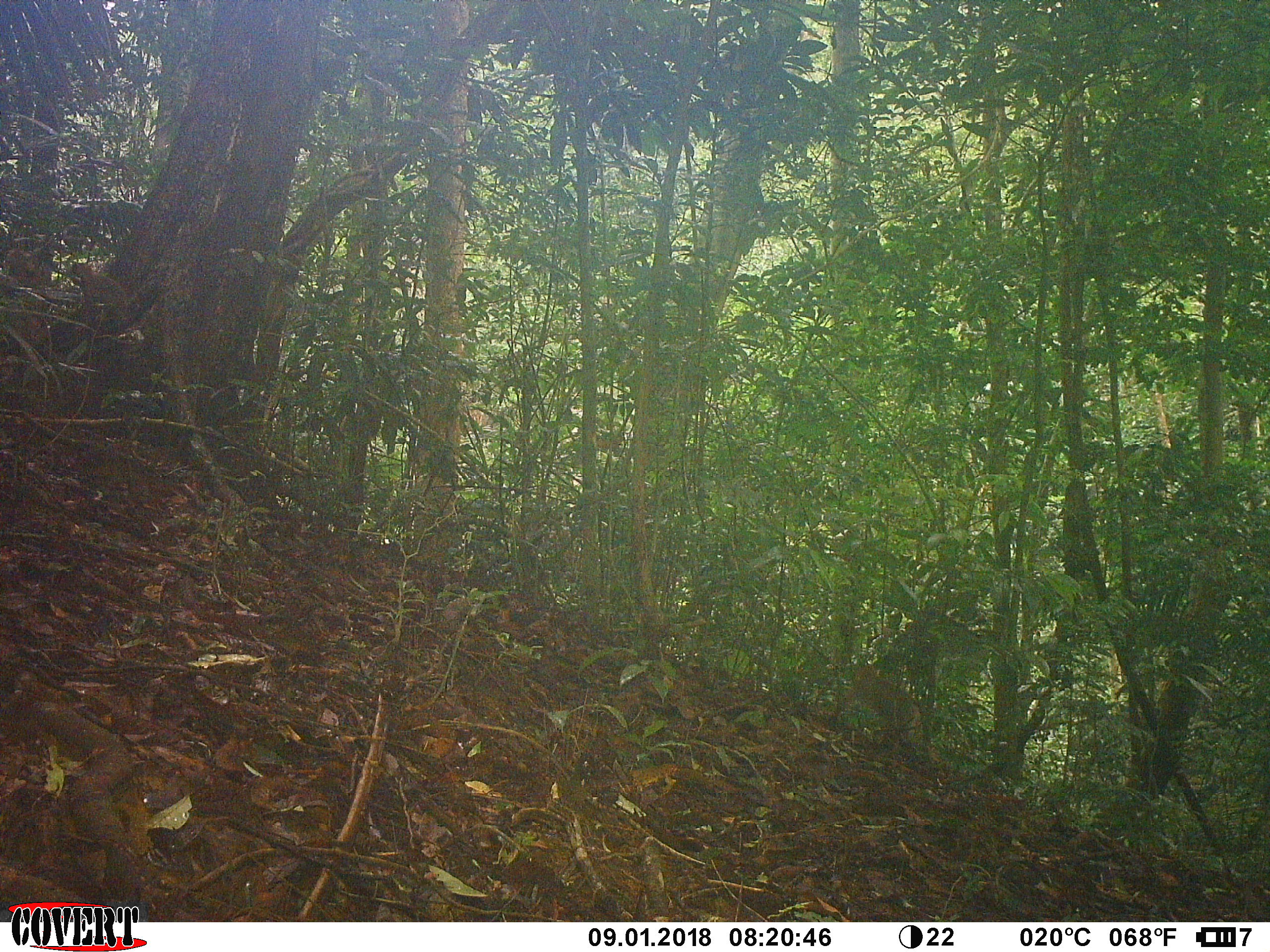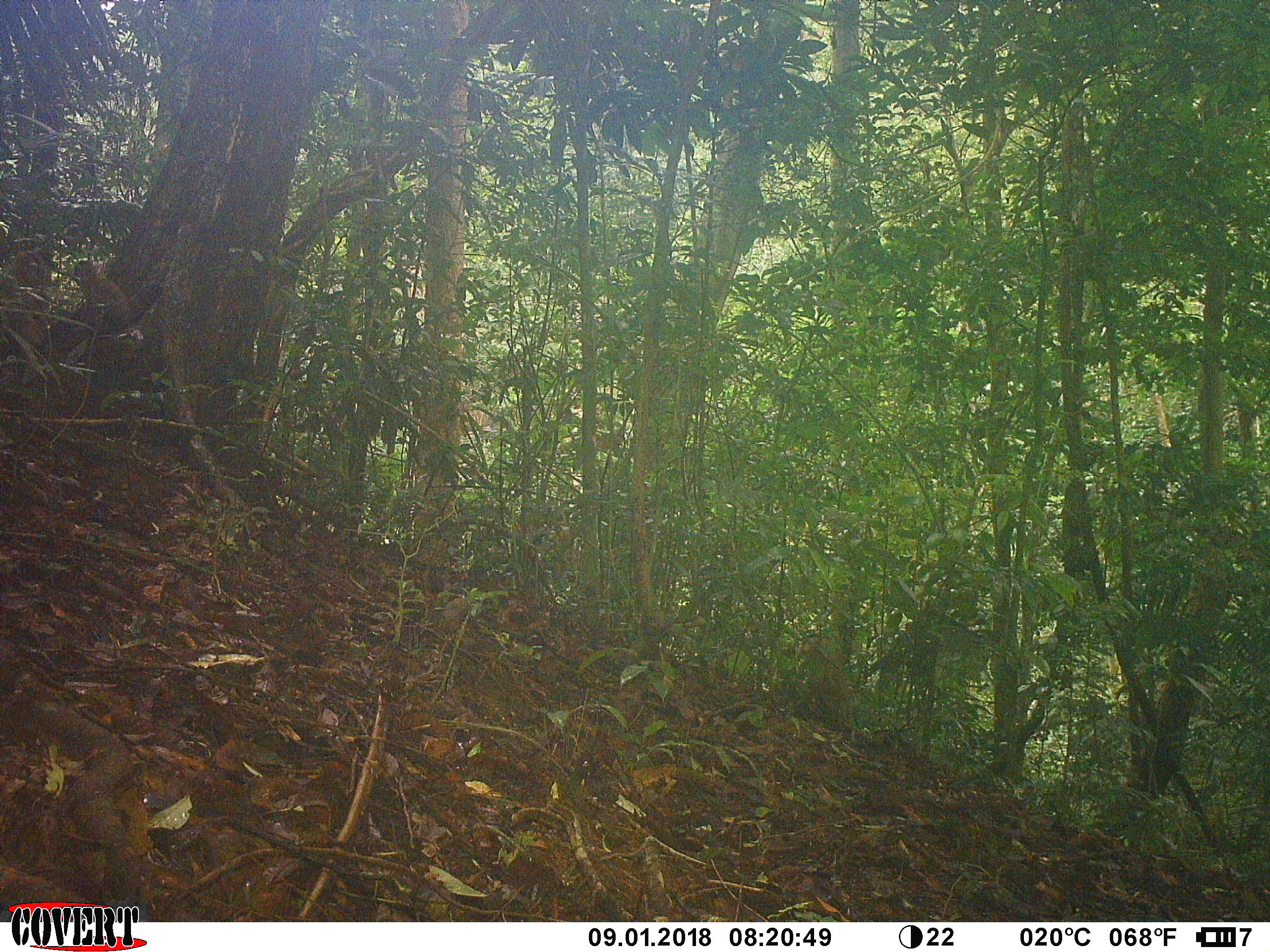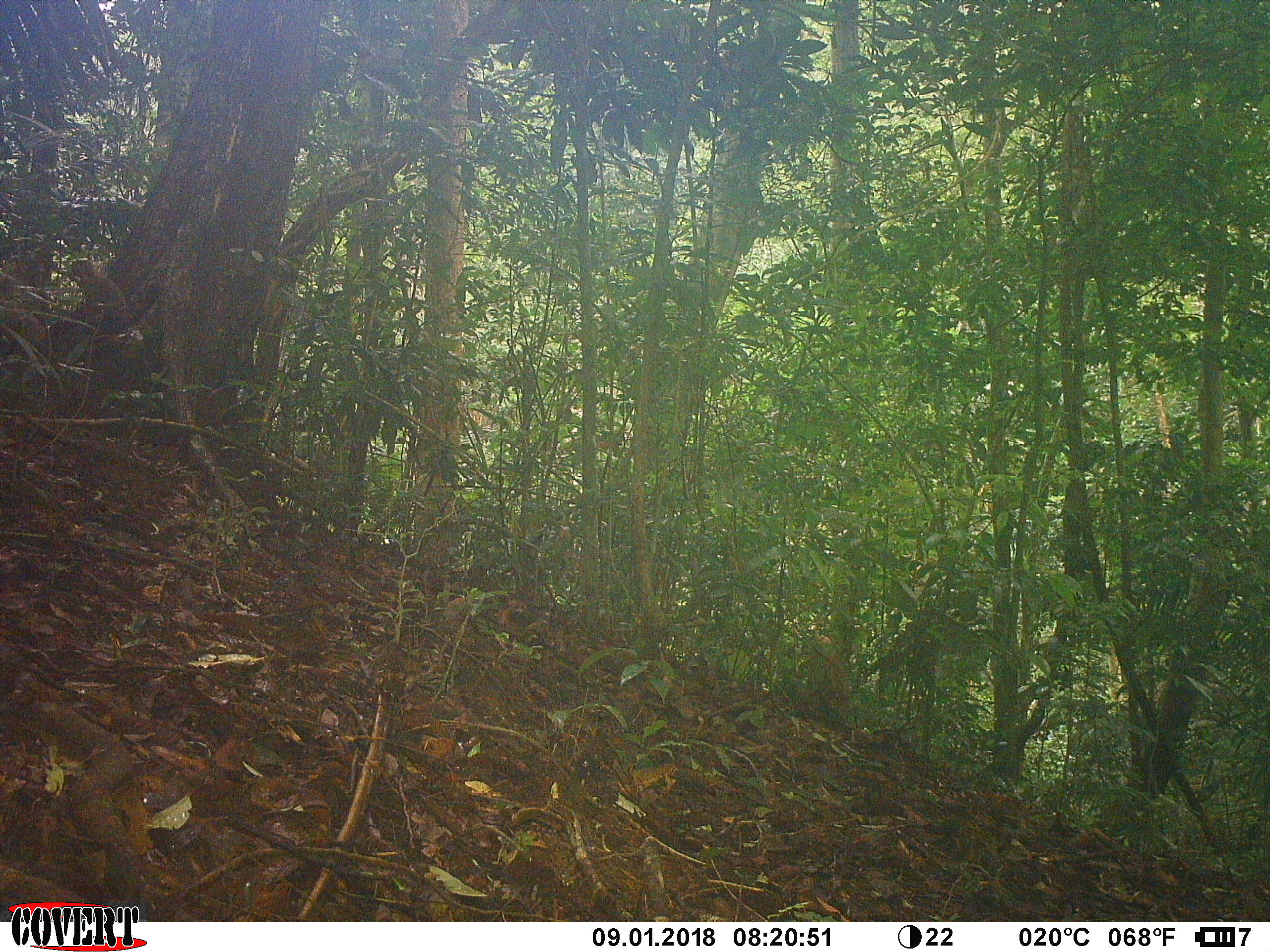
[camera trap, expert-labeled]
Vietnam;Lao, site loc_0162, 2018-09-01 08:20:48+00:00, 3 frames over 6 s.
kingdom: Animalia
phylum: Chordata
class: Mammalia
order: Primates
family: Cercopithecidae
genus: Macaca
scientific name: Macaca nemestrina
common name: pig-tailed macaque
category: pig tailed macaque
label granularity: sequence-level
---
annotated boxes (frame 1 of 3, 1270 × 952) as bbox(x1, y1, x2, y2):
pig tailed macaque: bbox(828, 664, 922, 742)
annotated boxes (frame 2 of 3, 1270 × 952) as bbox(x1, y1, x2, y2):
pig tailed macaque: bbox(803, 636, 853, 726)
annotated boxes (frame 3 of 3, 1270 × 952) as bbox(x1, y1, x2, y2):
pig tailed macaque: bbox(802, 635, 849, 724)